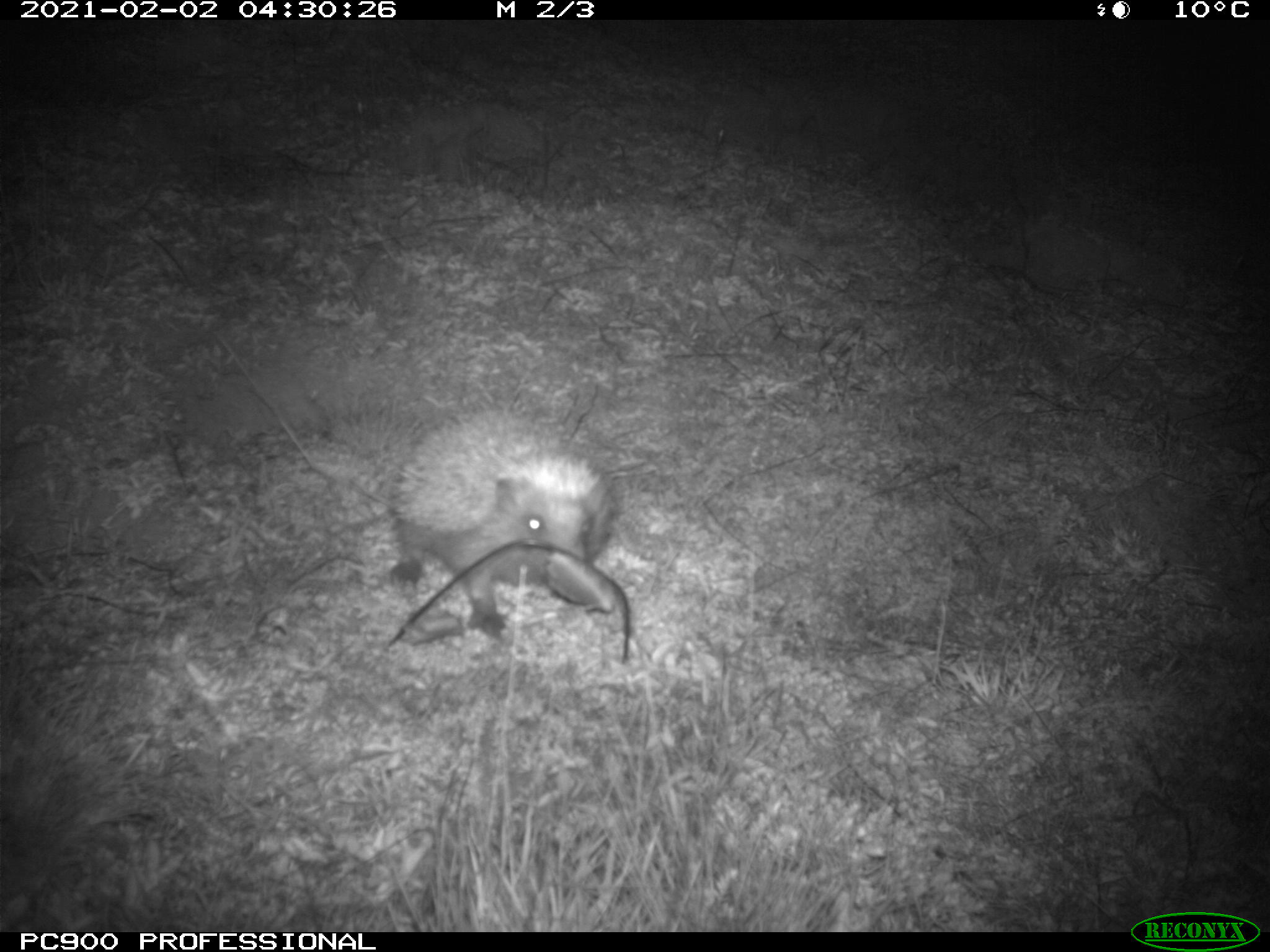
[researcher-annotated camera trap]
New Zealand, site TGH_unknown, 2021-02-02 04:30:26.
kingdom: Animalia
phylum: Chordata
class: Mammalia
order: Eulipotyphla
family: Erinaceidae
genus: Erinaceus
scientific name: Erinaceus europaeus europaeus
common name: european hedgehog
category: hedgehog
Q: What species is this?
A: Hedgehog (european hedgehog) (Erinaceus europaeus europaeus).